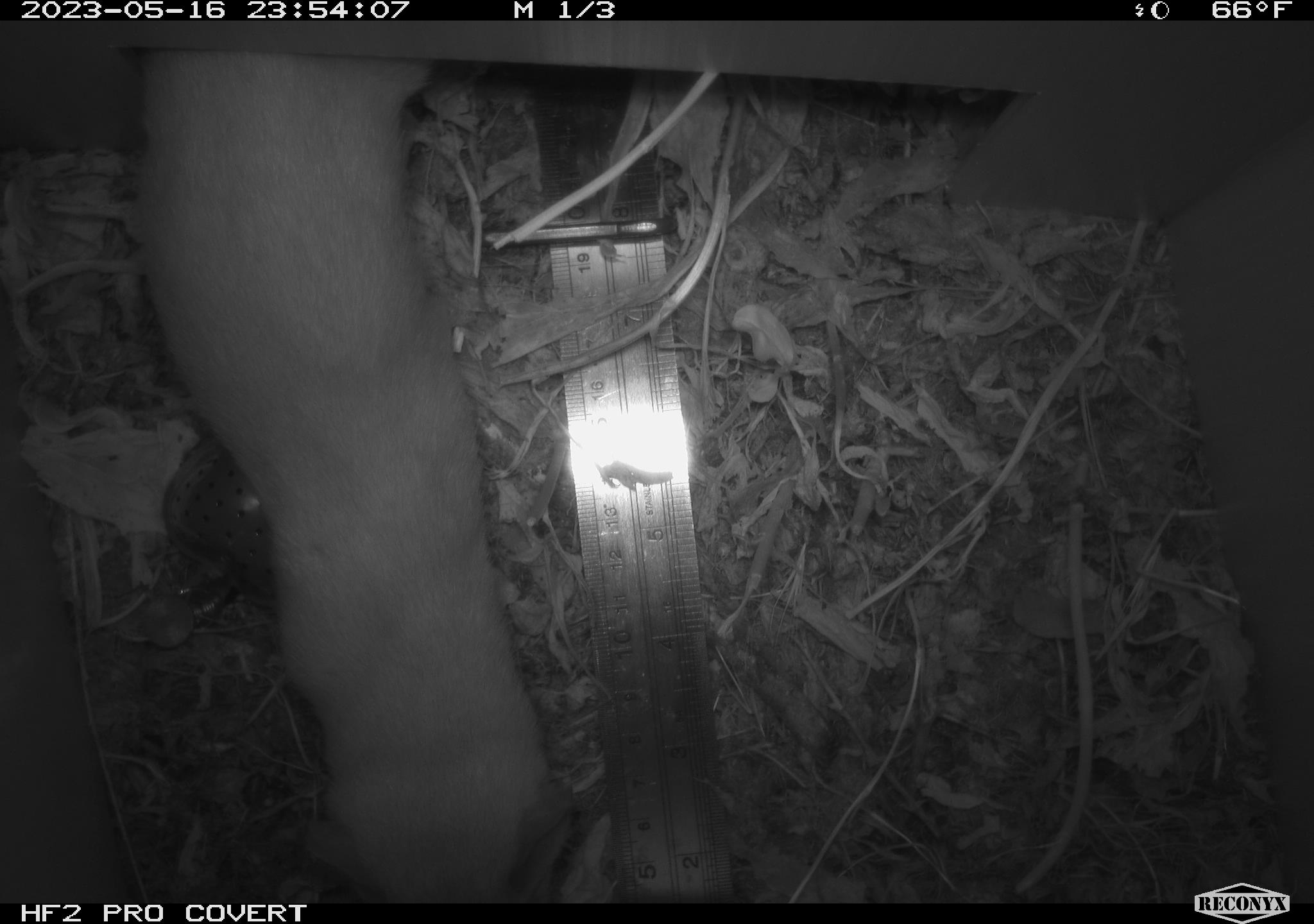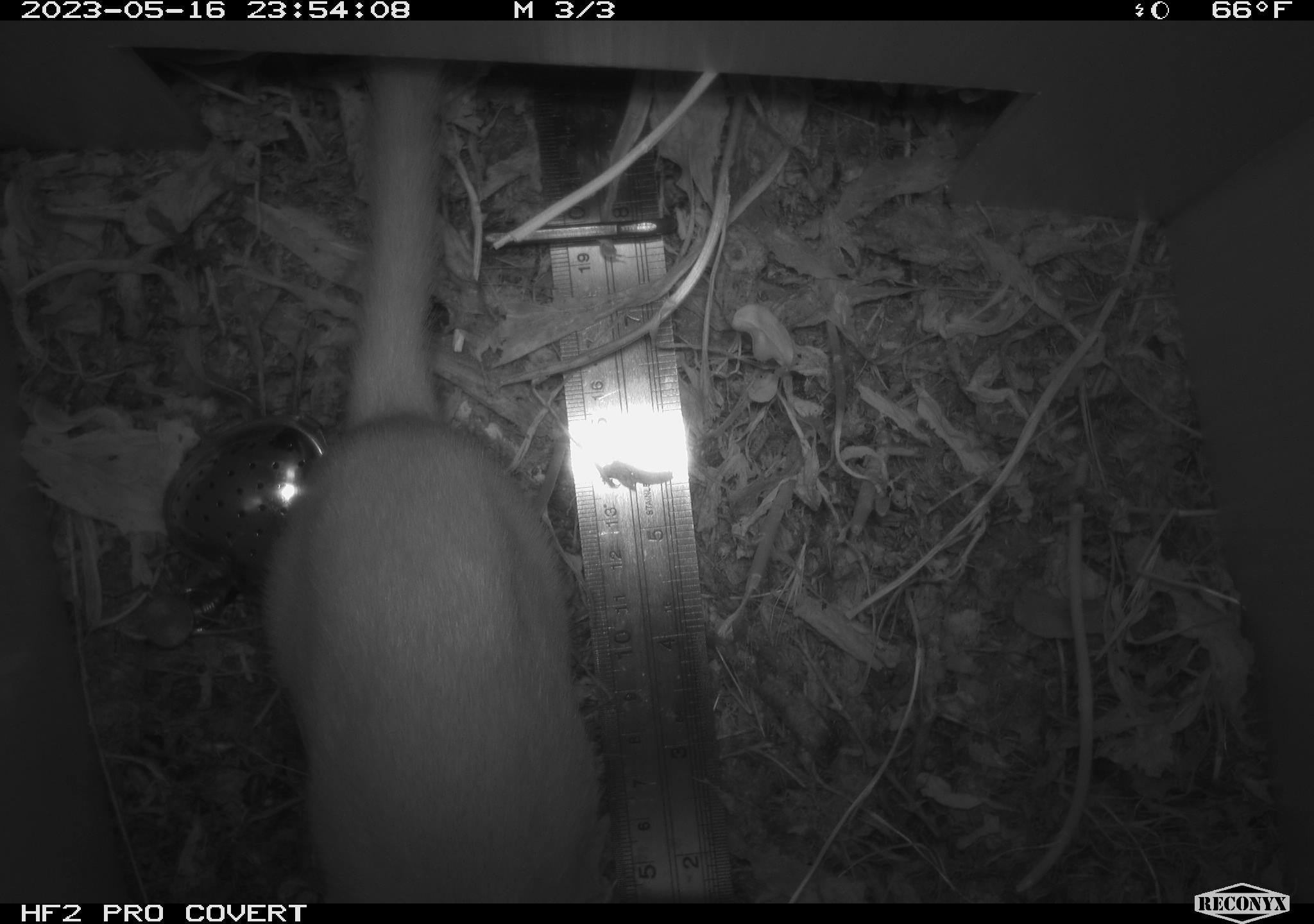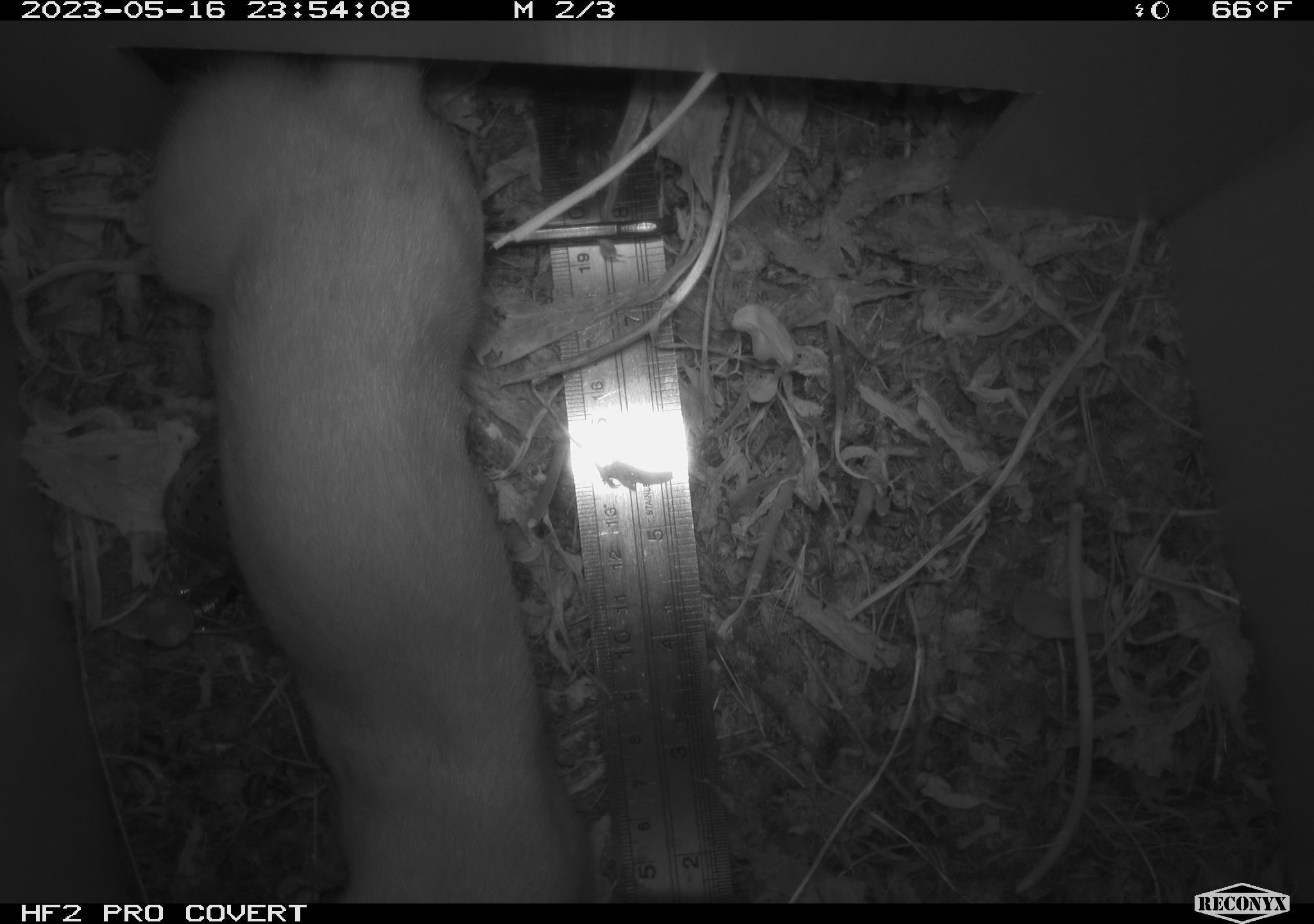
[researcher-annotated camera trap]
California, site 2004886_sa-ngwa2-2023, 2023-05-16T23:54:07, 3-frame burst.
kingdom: Animalia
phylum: Chordata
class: Mammalia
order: Carnivora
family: Mustelidae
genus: Neogale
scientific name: Neogale frenata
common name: long-tailed weasel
Long-tailed weasel (Neogale frenata).